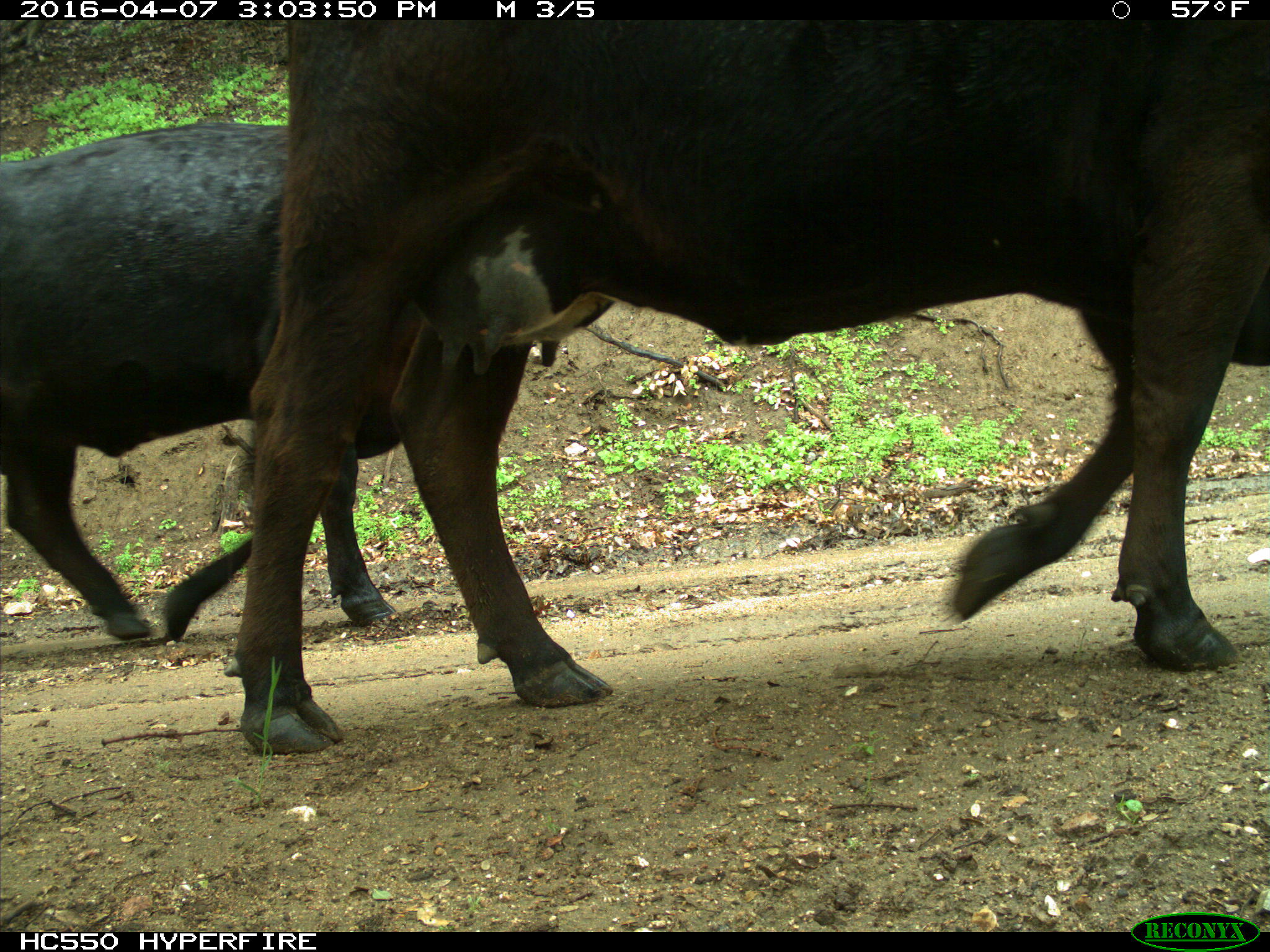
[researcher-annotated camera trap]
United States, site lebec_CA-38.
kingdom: Animalia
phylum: Chordata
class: Mammalia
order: Artiodactyla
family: Bovidae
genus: Bos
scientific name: Bos taurus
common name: domestic cow